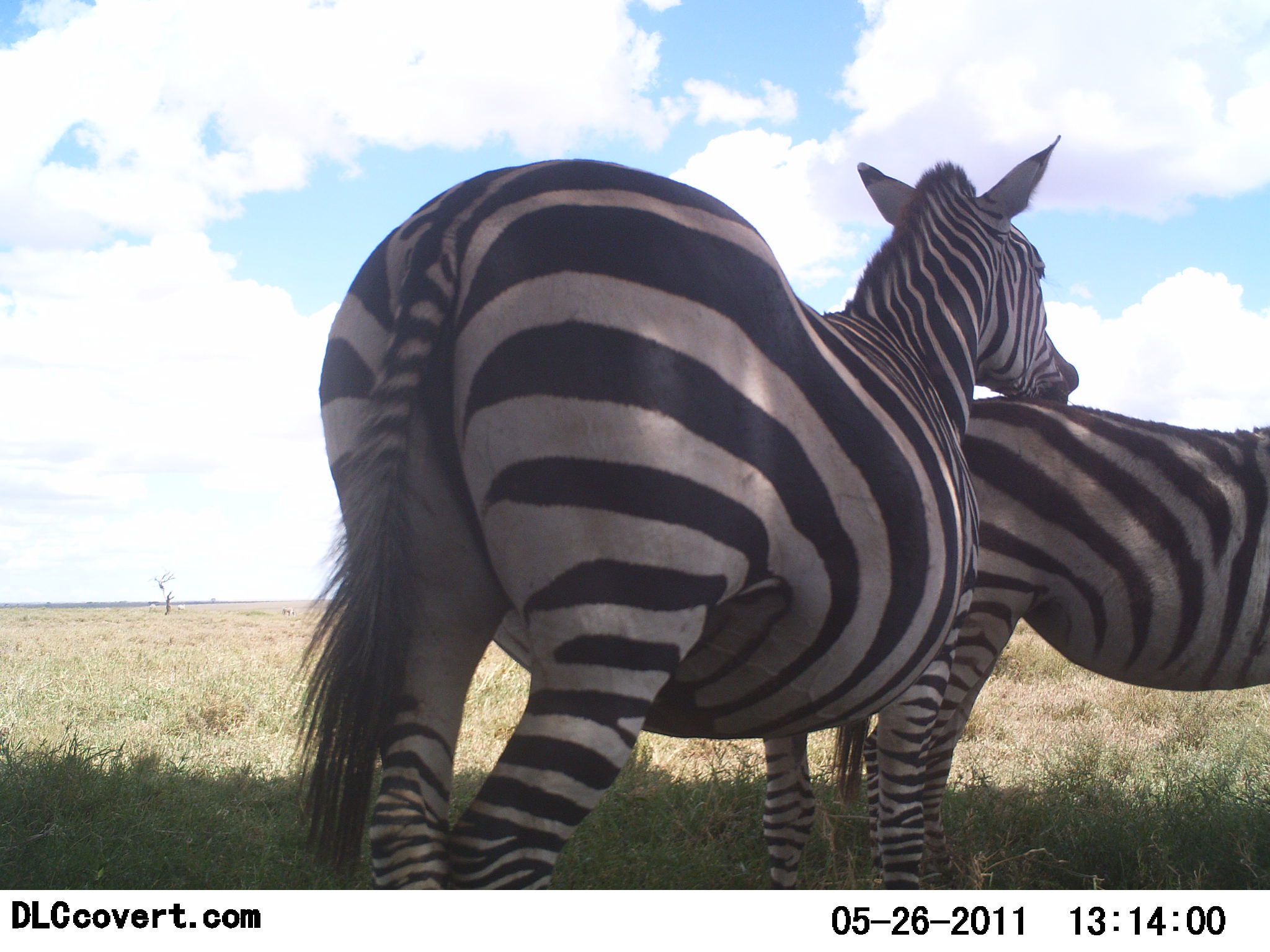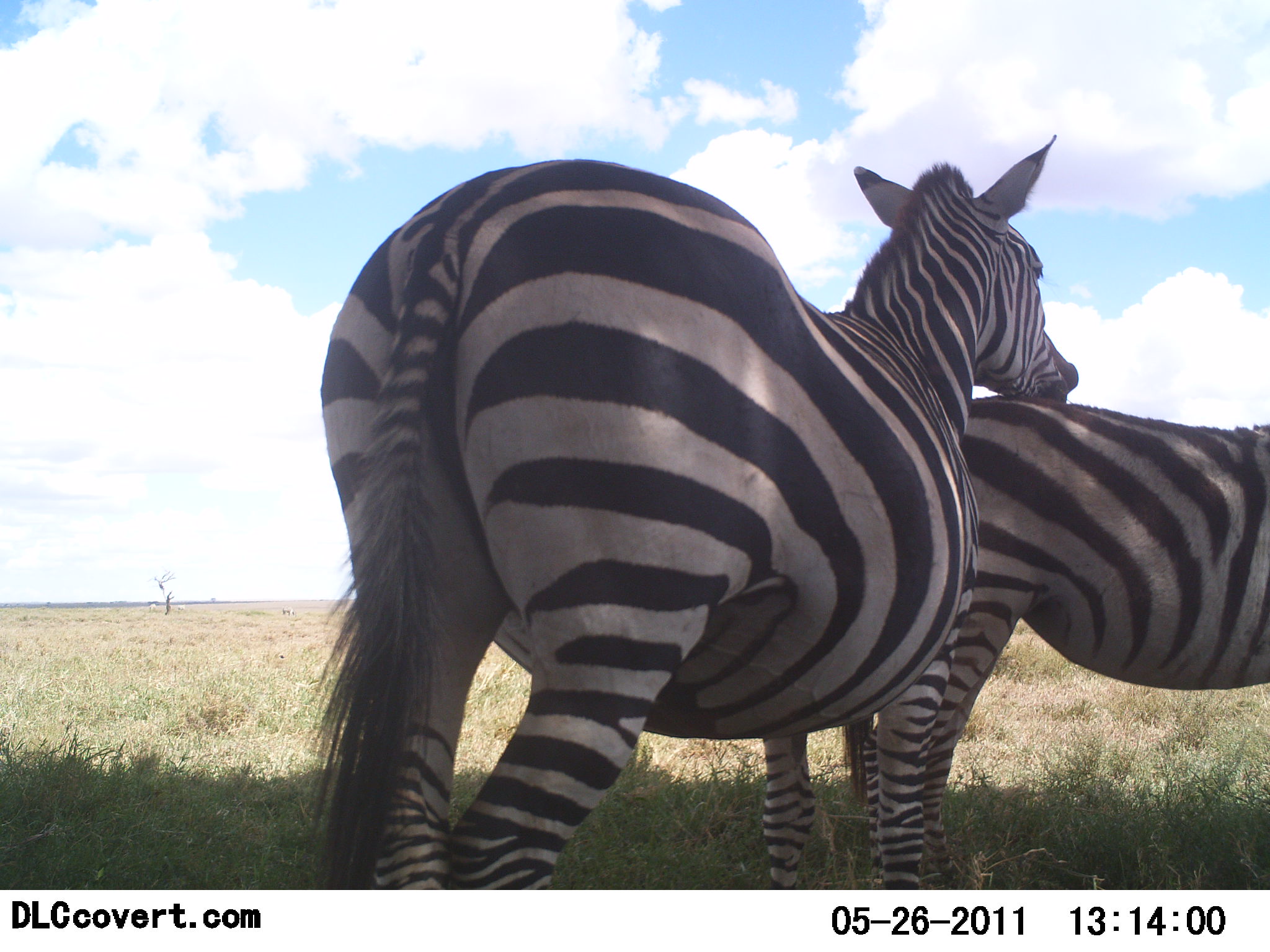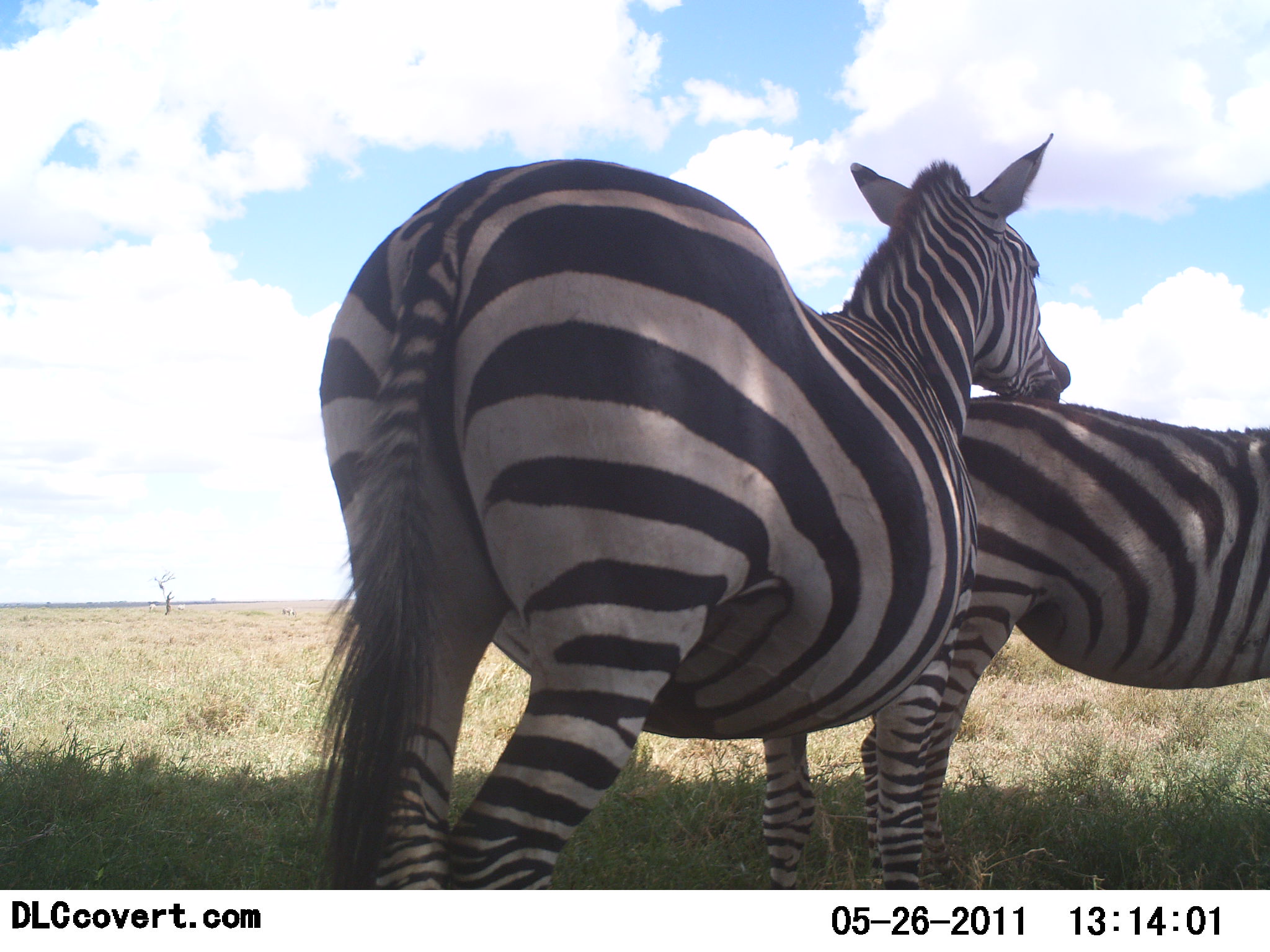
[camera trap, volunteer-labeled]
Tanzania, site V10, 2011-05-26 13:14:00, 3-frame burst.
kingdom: Animalia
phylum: Chordata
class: Mammalia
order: Perissodactyla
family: Equidae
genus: Equus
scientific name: Equus quagga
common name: plains zebra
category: zebra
Zebra (plains zebra) (Equus quagga), count 2. Behavior (volunteer vote fractions): standing 71%, resting 7%, moving 0%, interacting 43%. Young present (vote fraction): 0%. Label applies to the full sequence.